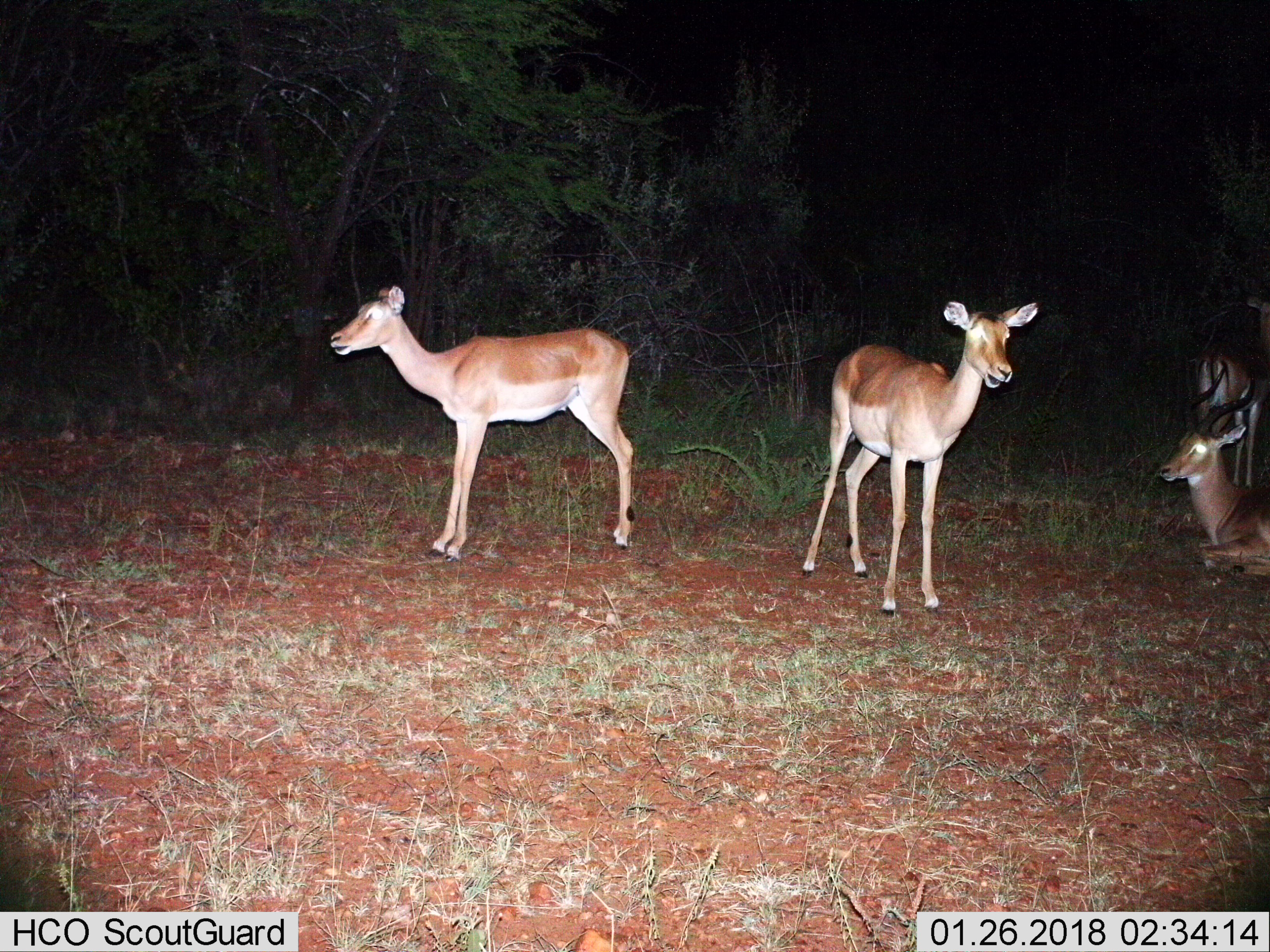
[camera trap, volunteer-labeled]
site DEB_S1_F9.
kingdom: Animalia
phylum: Chordata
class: Mammalia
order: Artiodactyla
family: Bovidae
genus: Aepyceros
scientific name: Aepyceros melampus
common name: impala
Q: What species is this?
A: Impala (Aepyceros melampus).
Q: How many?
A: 4.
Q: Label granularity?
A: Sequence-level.